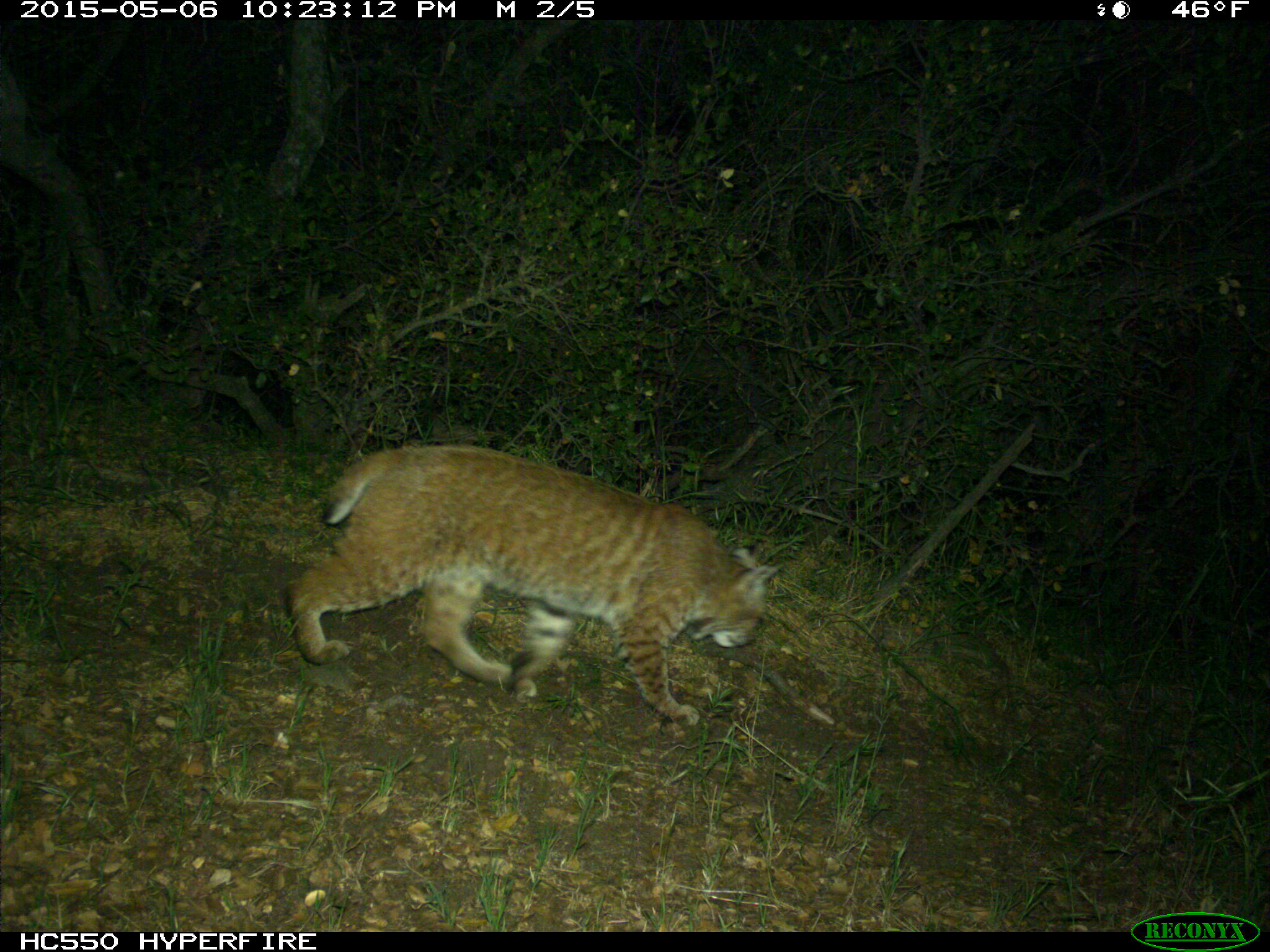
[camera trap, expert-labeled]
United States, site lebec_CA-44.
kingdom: Animalia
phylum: Chordata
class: Mammalia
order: Carnivora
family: Felidae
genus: Lynx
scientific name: Lynx rufus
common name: bobcat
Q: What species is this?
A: Lynx rufus (bobcat).